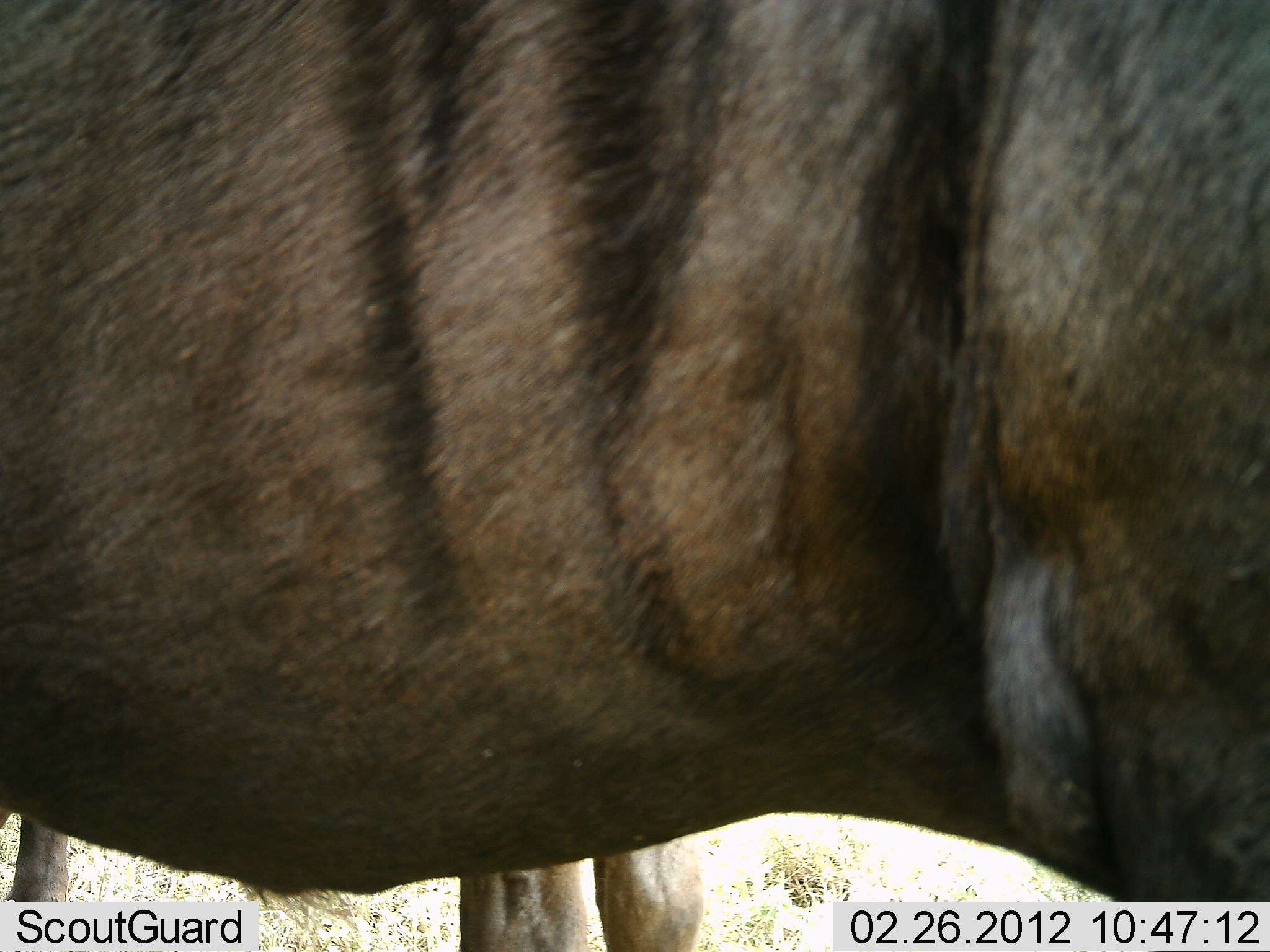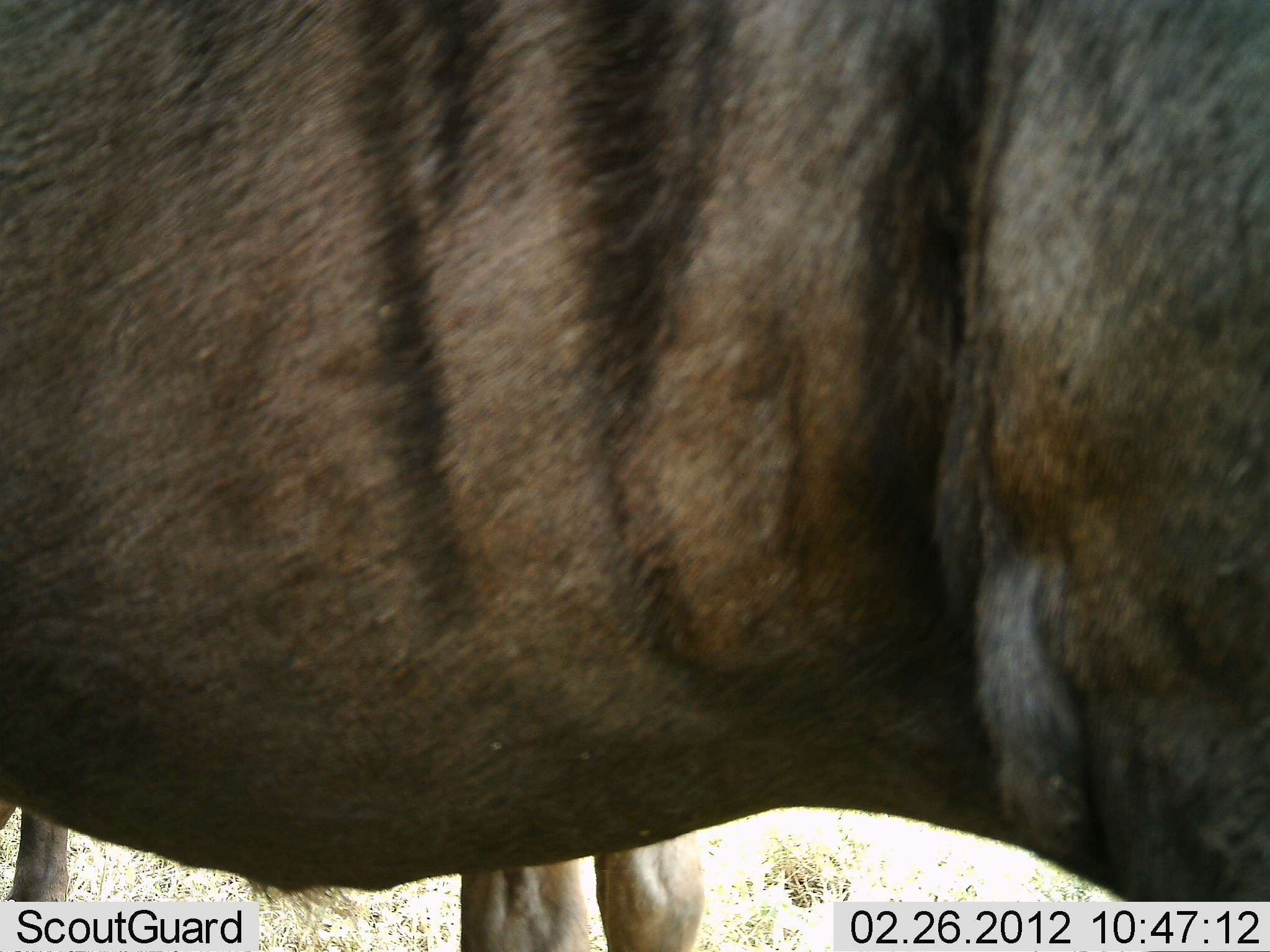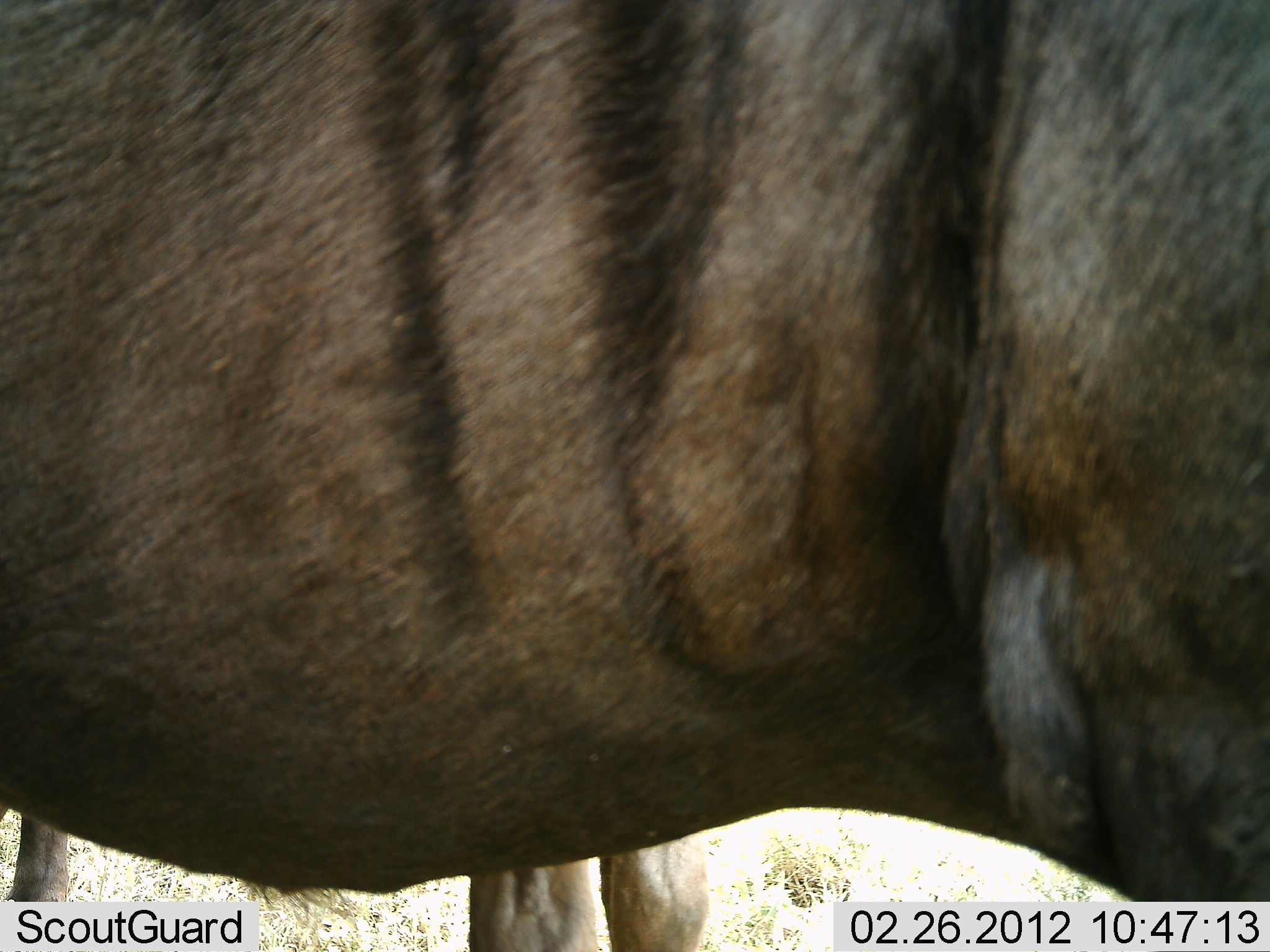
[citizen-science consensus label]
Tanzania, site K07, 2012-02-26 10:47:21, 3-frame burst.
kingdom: Animalia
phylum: Chordata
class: Mammalia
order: Artiodactyla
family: Bovidae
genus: Connochaetes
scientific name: Connochaetes taurinus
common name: blue wildebeest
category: wildebeest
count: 2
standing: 88%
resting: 6%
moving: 0%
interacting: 0%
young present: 6%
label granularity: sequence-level